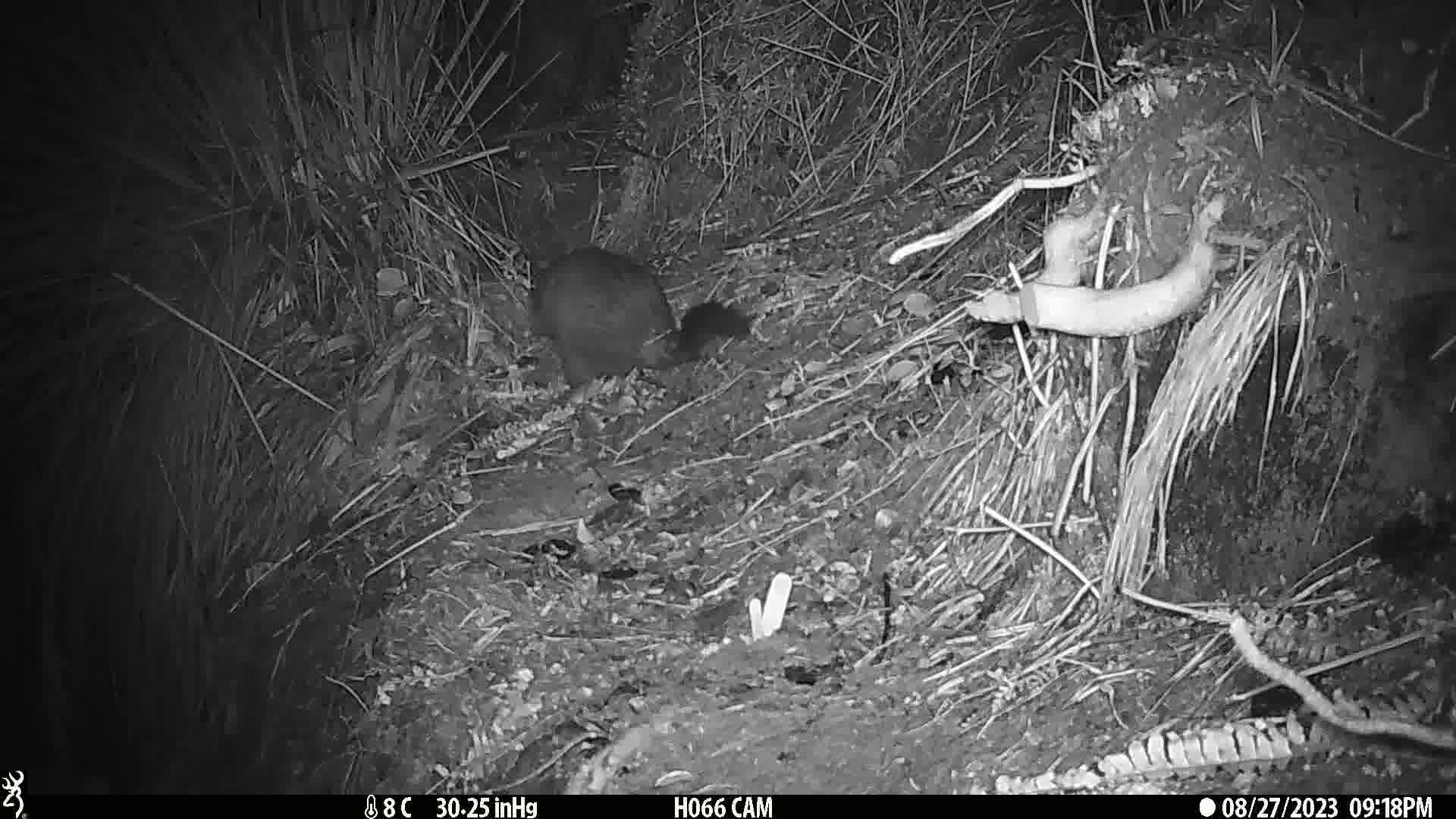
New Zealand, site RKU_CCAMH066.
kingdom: Animalia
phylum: Chordata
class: Mammalia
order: Diprotodontia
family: Phalangeridae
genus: Trichosurus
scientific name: Trichosurus vulpecula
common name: common brushtail possum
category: possum